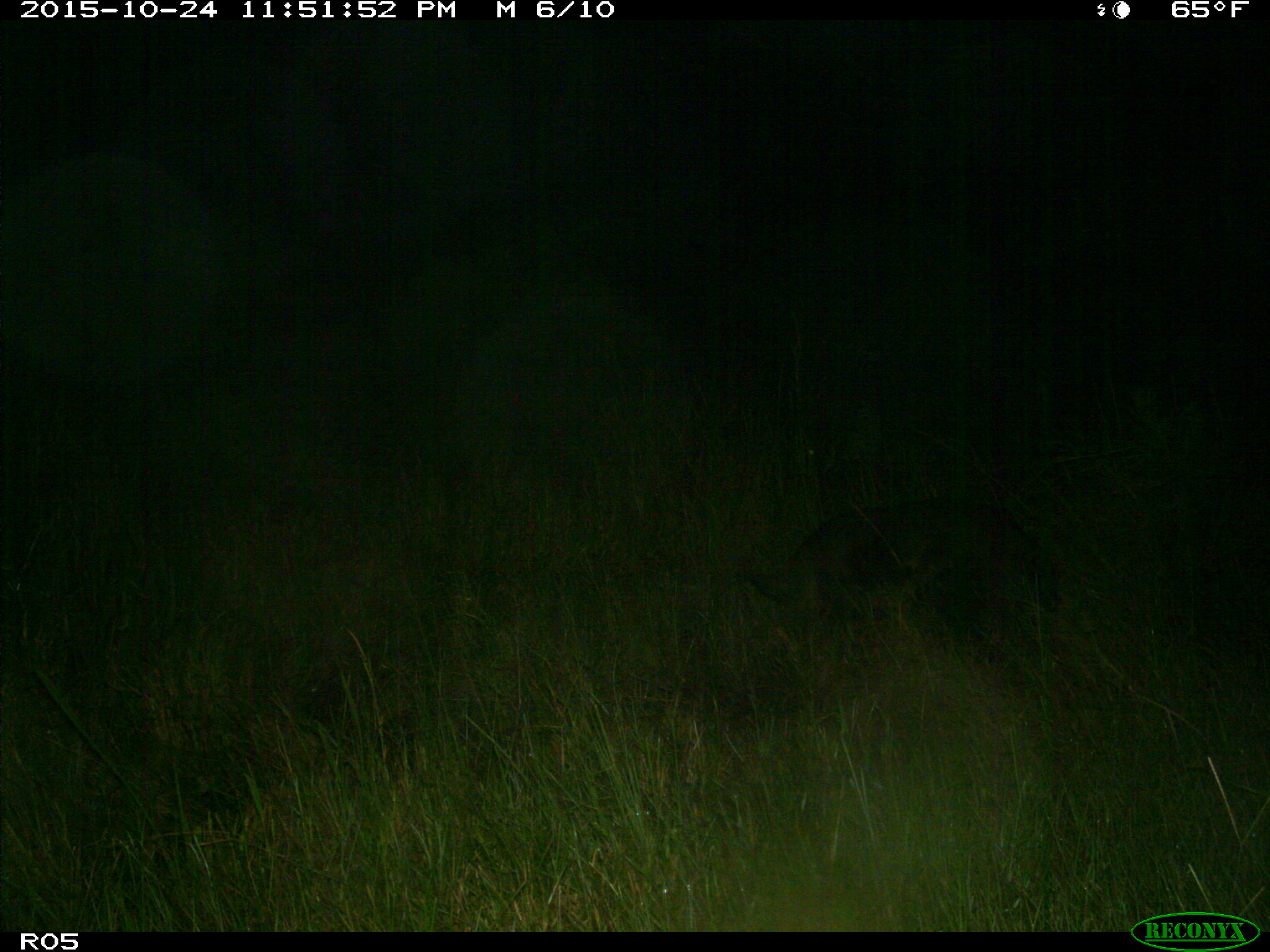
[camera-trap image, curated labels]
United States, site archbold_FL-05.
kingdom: Animalia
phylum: Chordata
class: Mammalia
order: Artiodactyla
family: Suidae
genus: Sus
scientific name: Sus scrofa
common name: wild boar